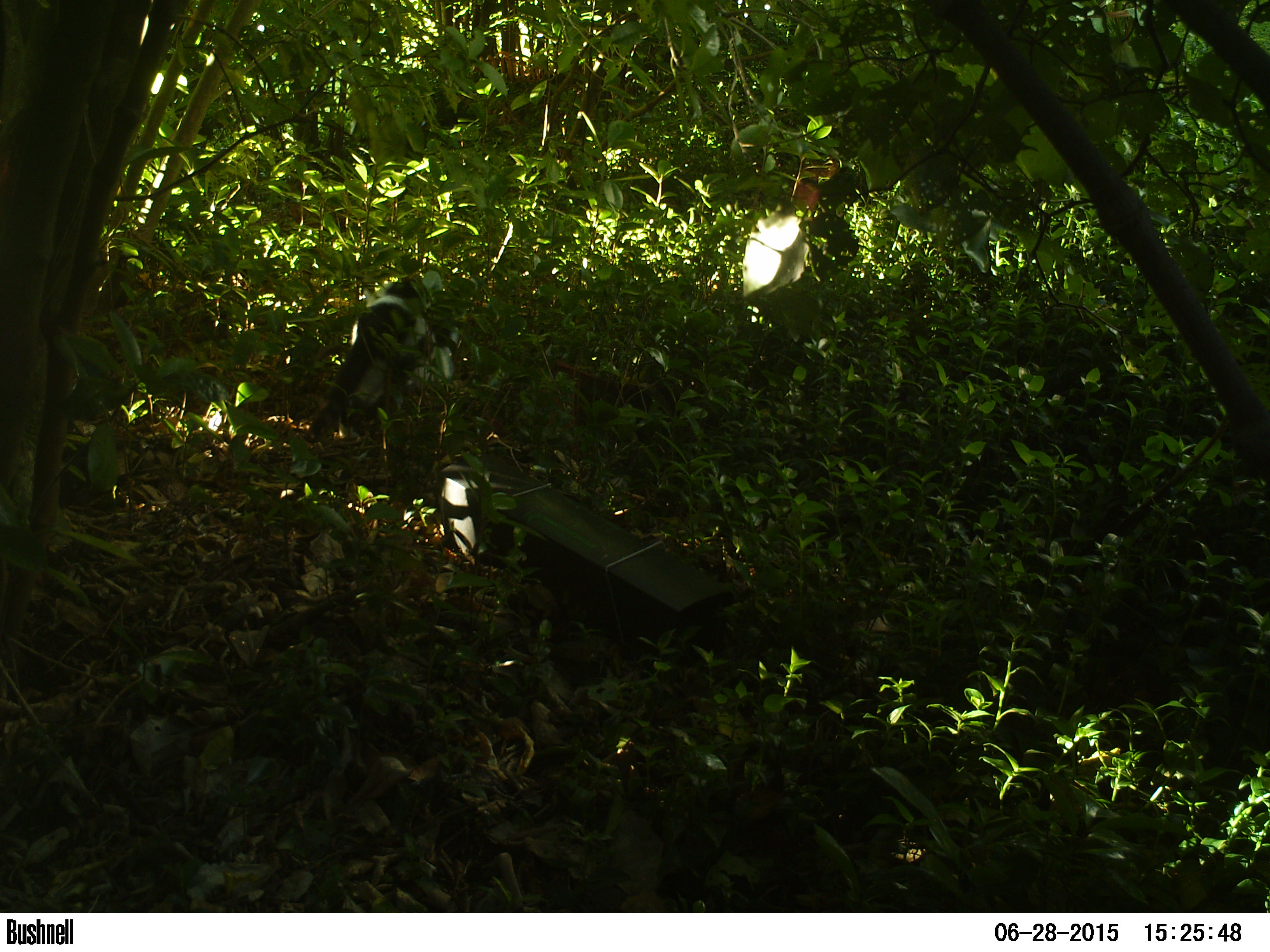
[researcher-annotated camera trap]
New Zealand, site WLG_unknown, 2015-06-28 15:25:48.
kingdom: Animalia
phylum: Chordata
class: Mammalia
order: Carnivora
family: Felidae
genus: Felis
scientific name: Felis catus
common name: domestic cat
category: cat